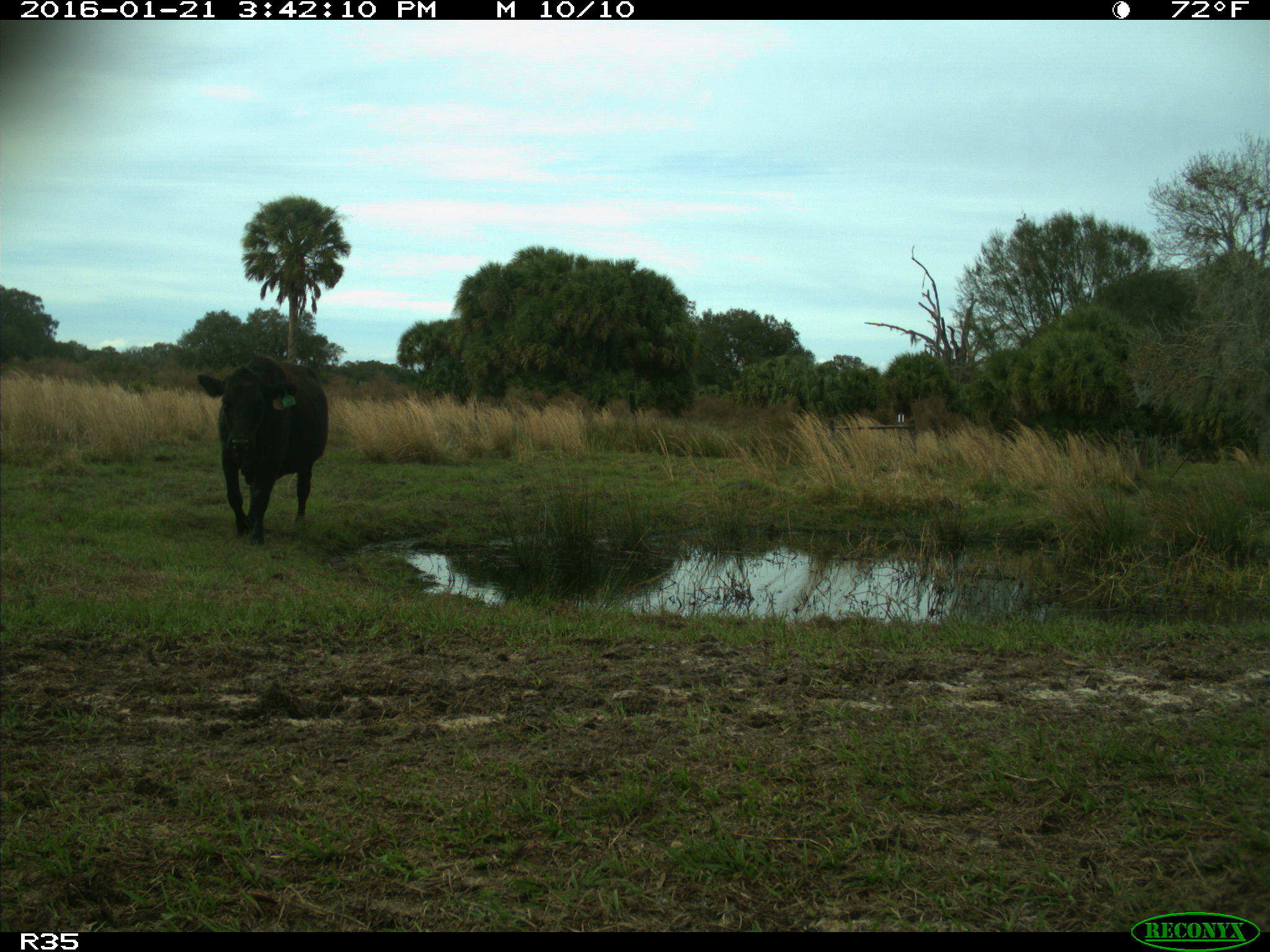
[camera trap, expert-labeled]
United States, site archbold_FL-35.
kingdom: Animalia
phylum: Chordata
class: Mammalia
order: Artiodactyla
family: Bovidae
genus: Bos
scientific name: Bos taurus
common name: domestic cow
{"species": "Bos taurus (domestic cow)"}